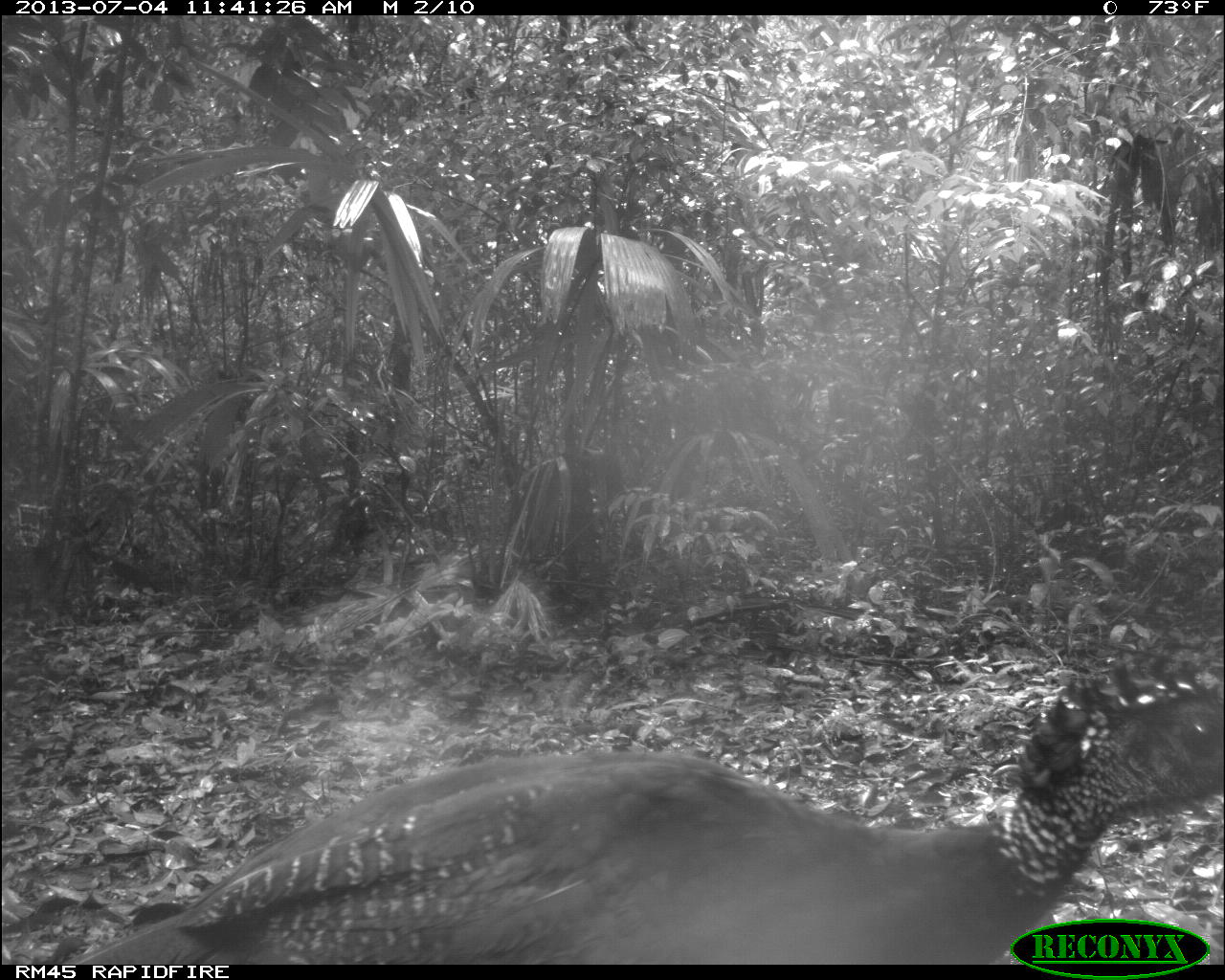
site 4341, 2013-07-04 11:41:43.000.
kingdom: Animalia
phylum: Chordata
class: Aves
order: Galliformes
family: Cracidae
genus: Crax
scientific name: Crax rubra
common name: great curassow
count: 1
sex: female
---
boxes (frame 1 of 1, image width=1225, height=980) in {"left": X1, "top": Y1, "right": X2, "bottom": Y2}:
crax rubra: {"left": 74, "top": 683, "right": 1224, "bottom": 966}